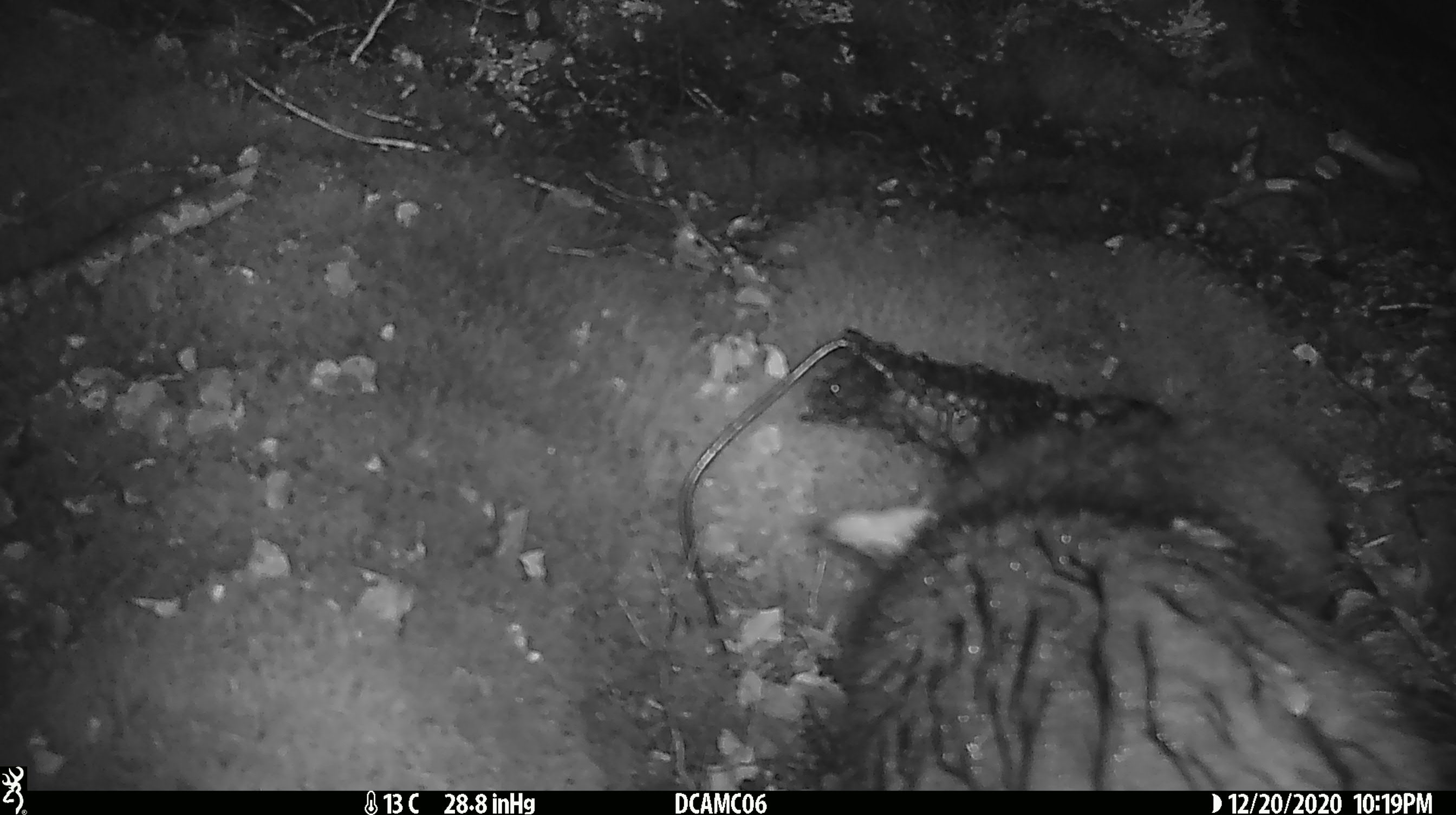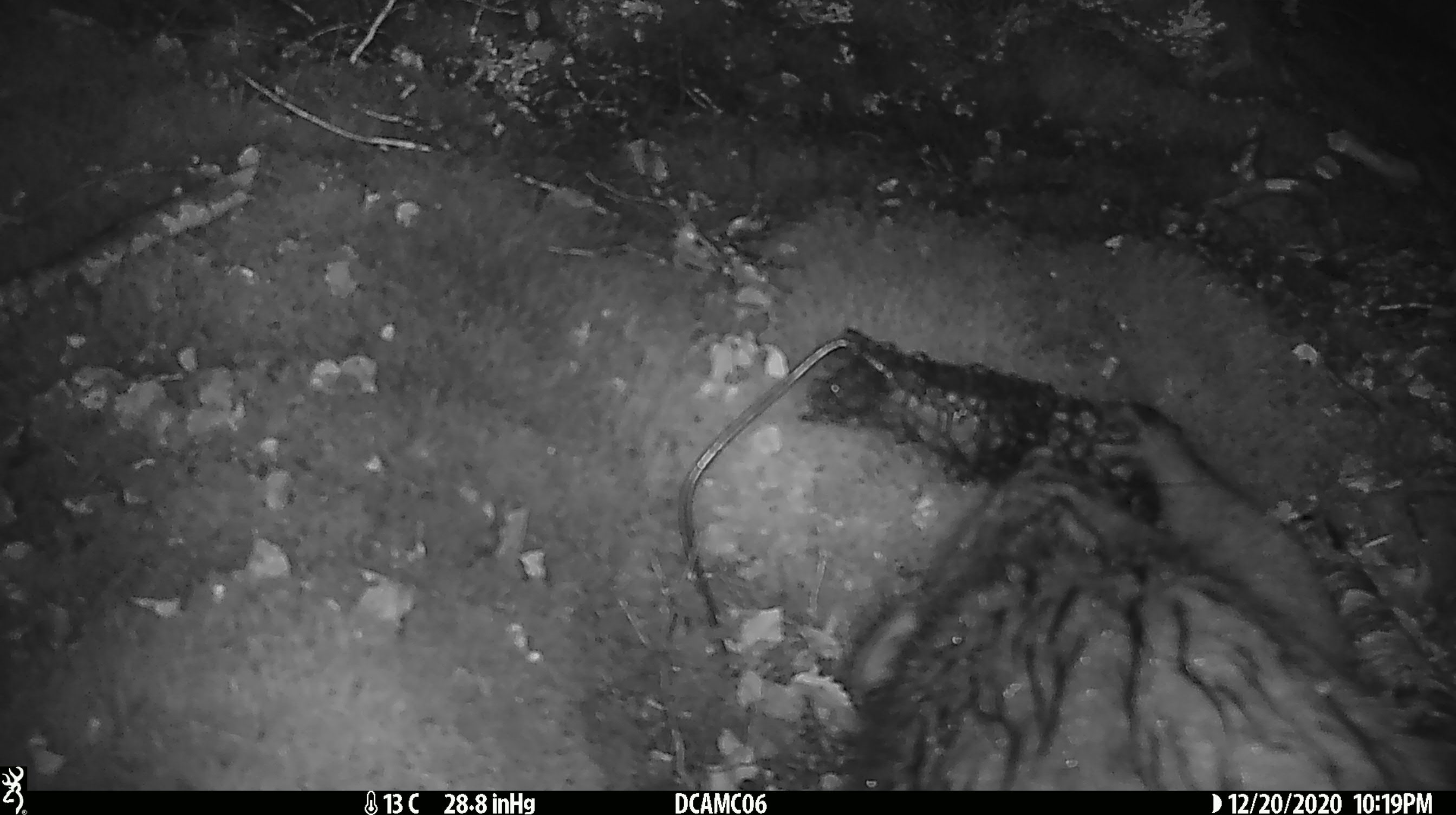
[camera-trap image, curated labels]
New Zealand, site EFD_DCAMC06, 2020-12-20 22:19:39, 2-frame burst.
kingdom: Animalia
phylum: Chordata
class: Mammalia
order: Diprotodontia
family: Phalangeridae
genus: Trichosurus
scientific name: Trichosurus vulpecula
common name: common brushtail possum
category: possum